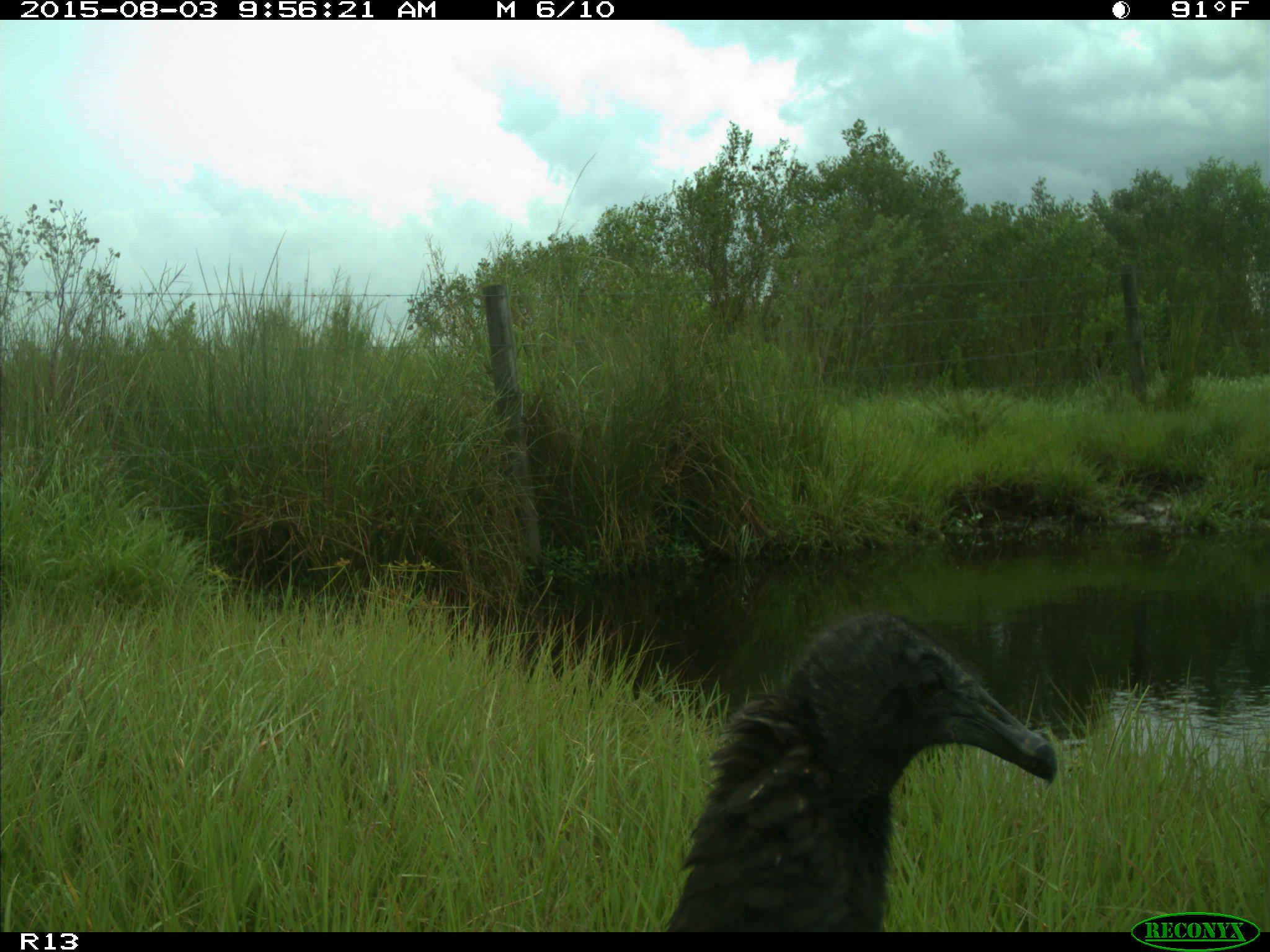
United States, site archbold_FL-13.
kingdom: Animalia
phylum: Chordata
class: Aves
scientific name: Aves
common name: birds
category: unidentified bird